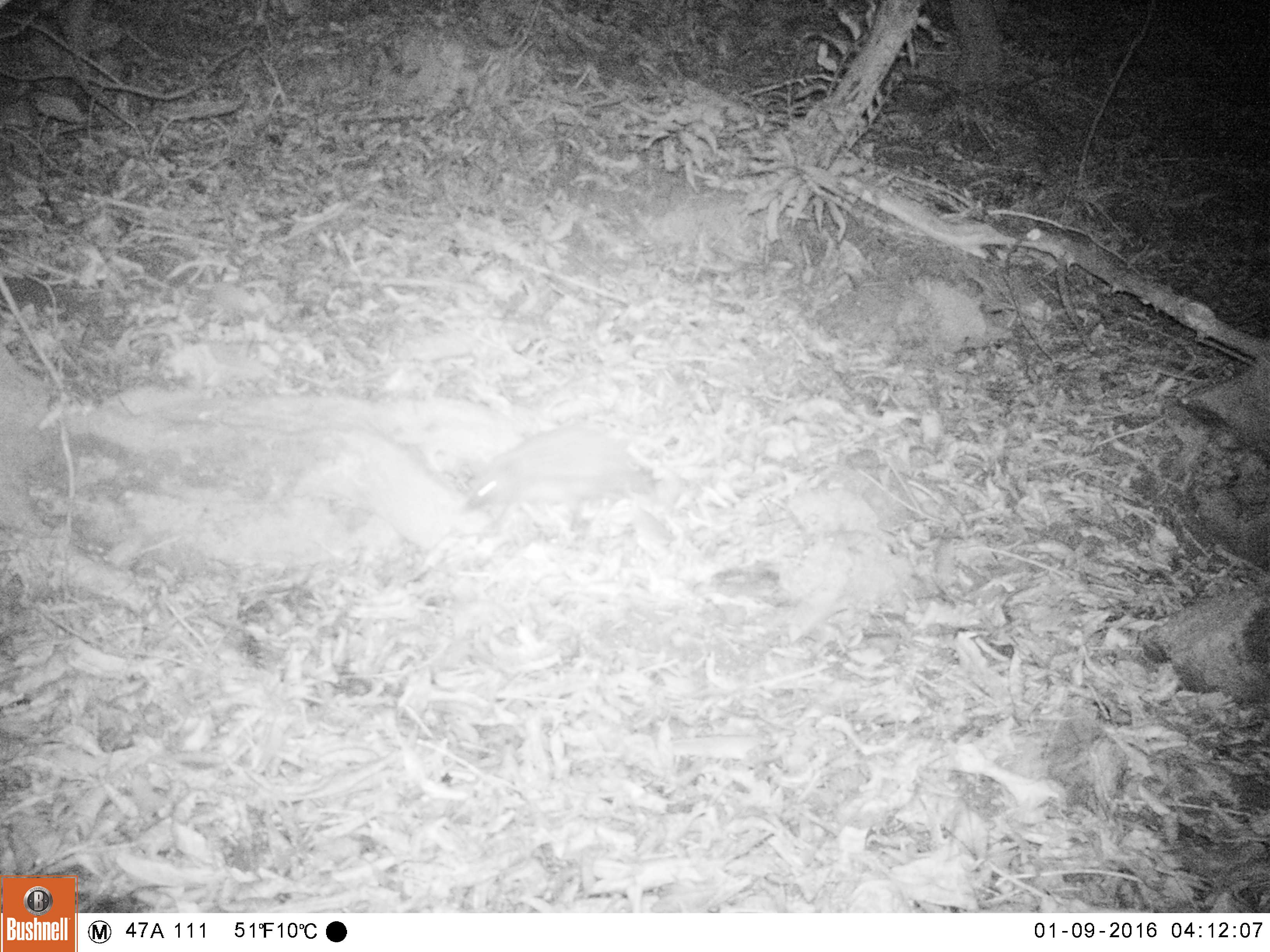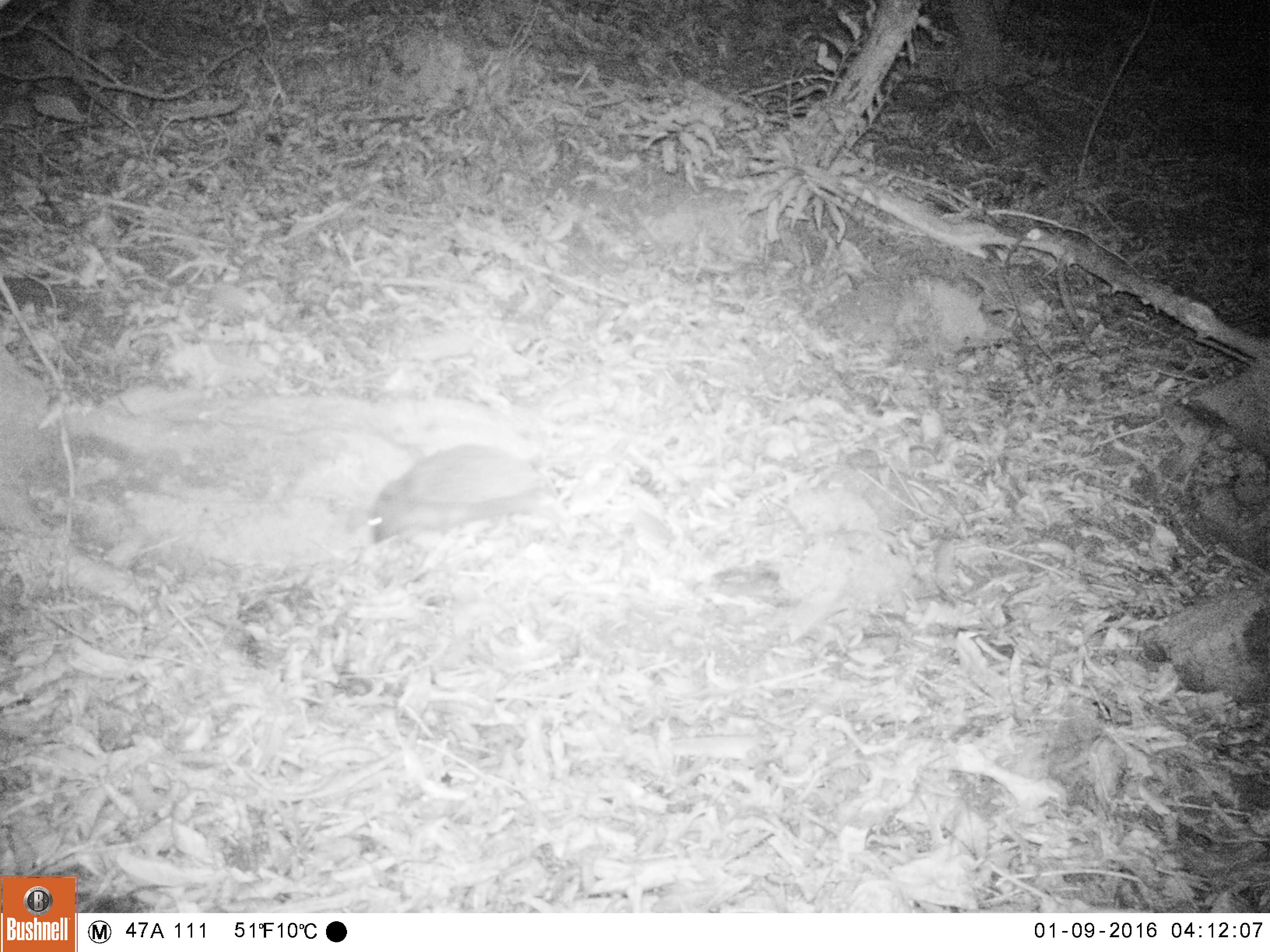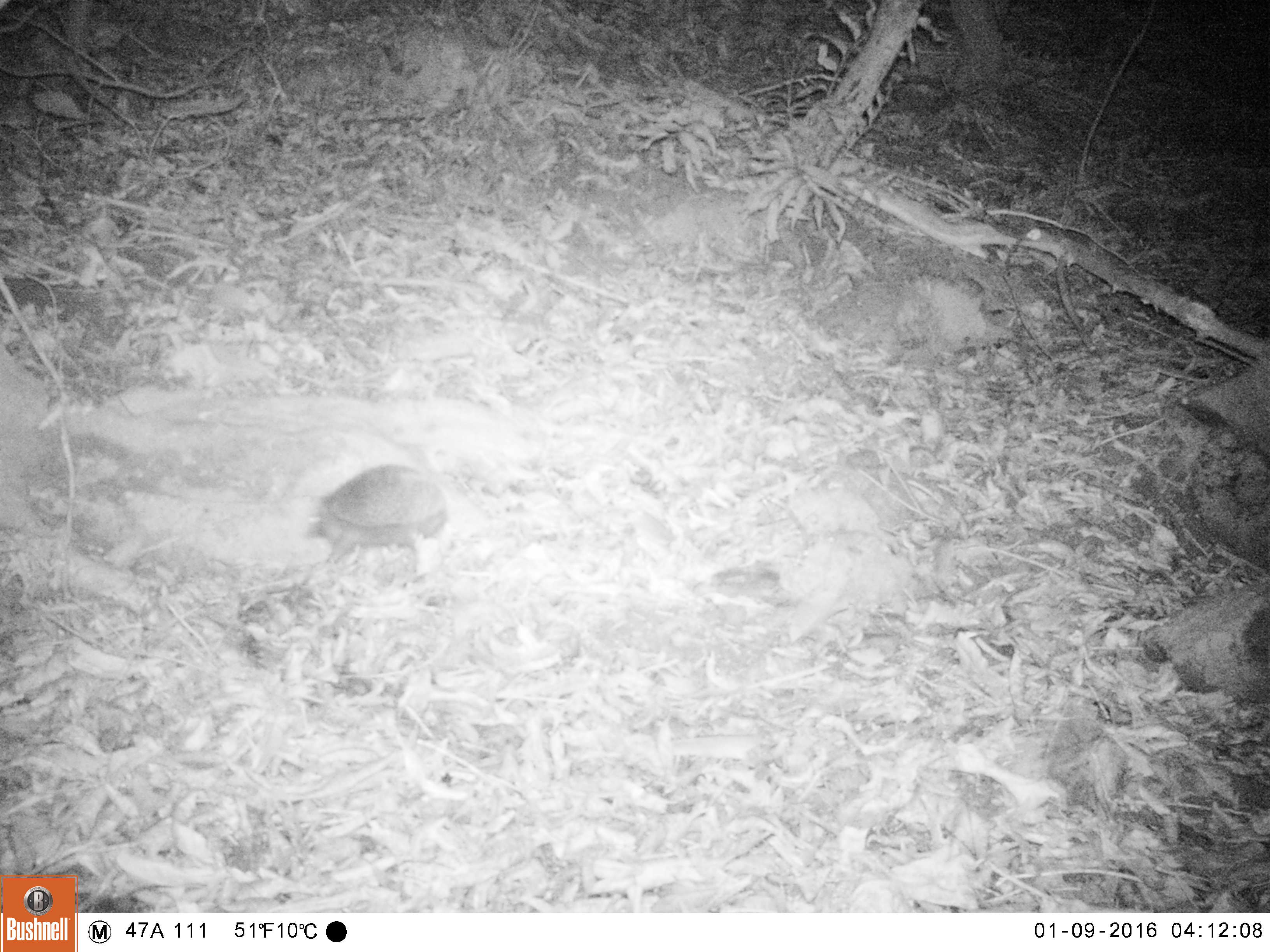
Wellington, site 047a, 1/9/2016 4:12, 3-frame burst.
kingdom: Animalia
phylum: Chordata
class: Mammalia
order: Eulipotyphla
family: Erinaceidae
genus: Erinaceus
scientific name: Erinaceus europaeus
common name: hedgehog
Hedgehog (Erinaceus europaeus).